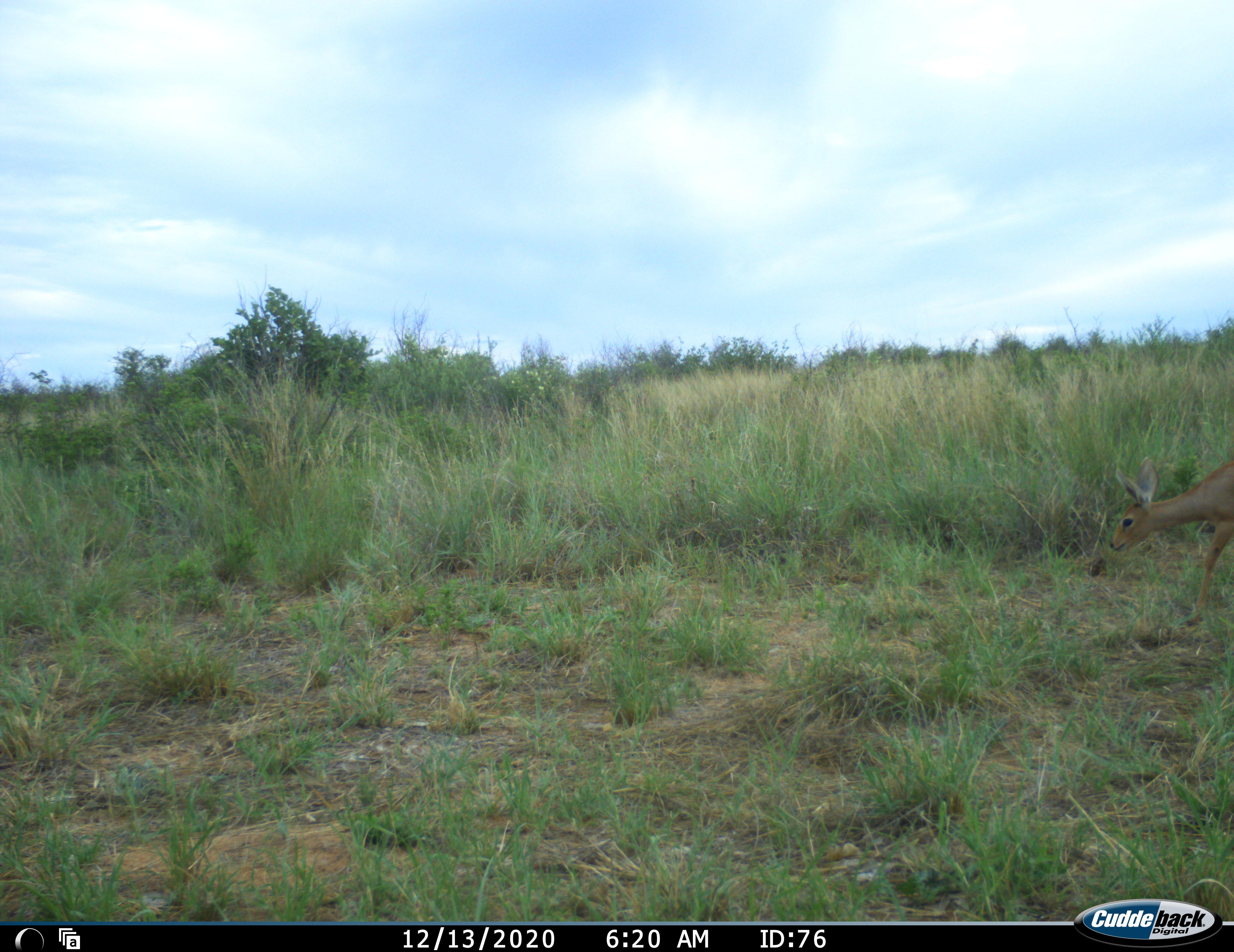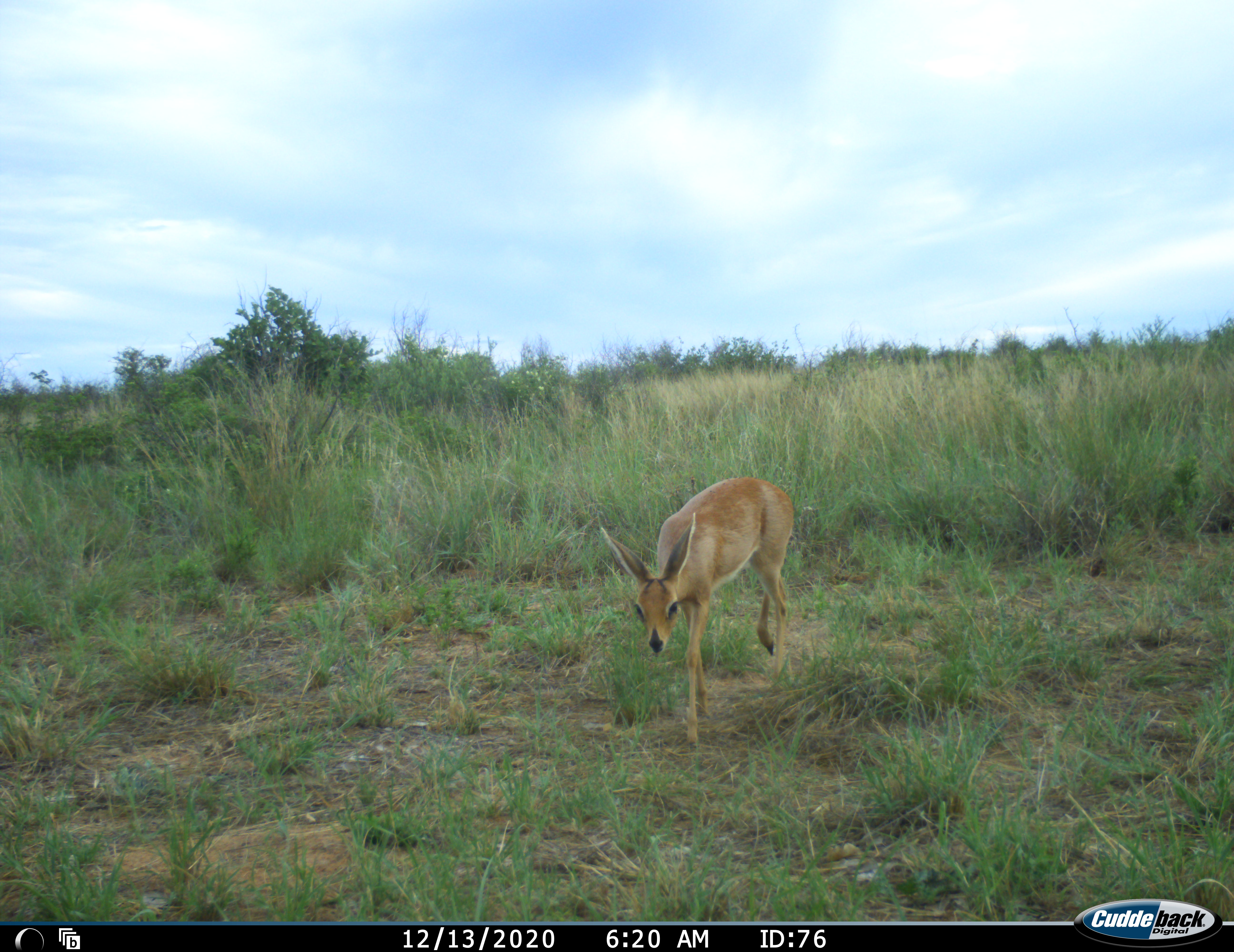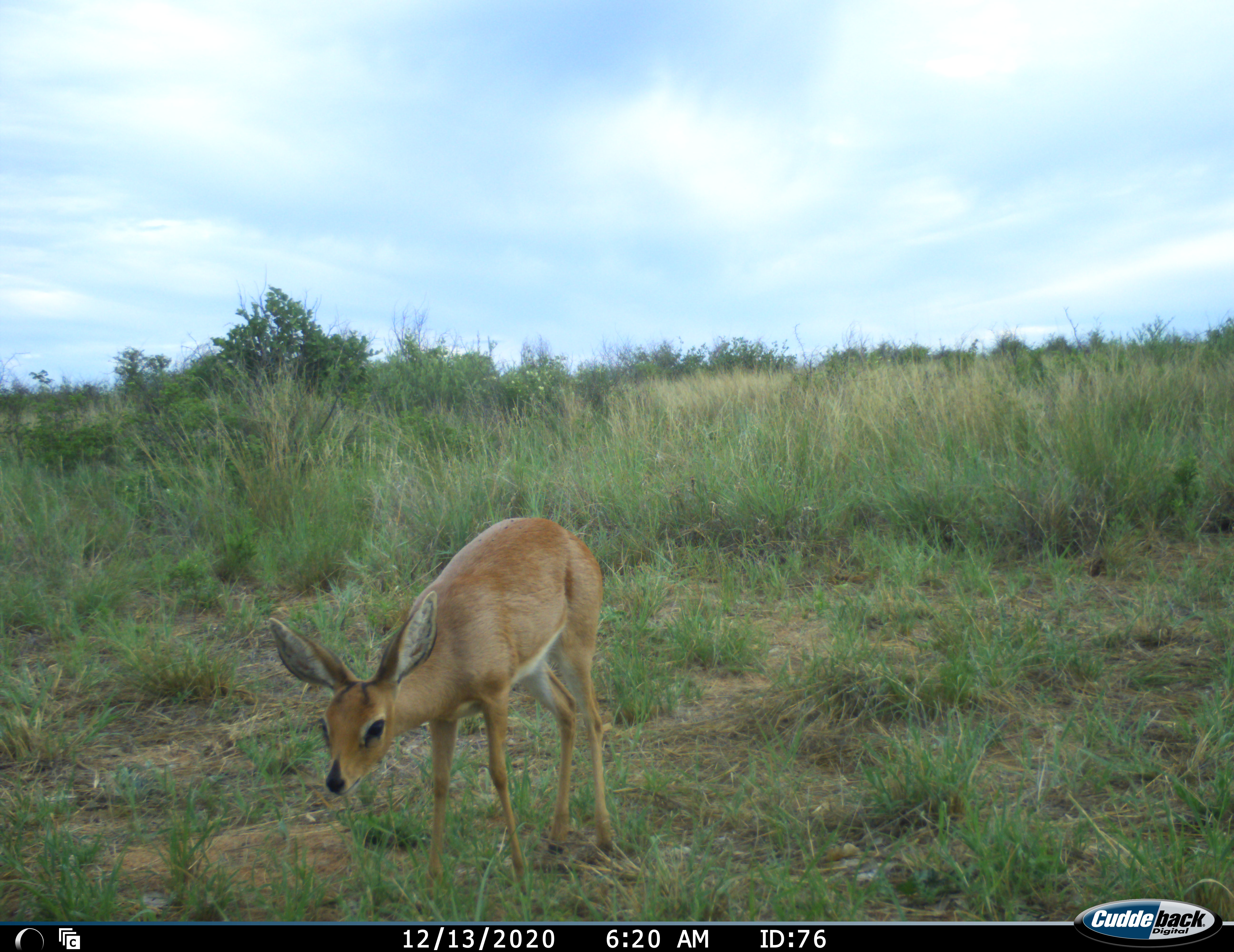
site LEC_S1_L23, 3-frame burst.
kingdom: Animalia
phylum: Chordata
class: Mammalia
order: Artiodactyla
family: Bovidae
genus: Raphicerus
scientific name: Raphicerus campestris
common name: steenbok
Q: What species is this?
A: Steenbok (Raphicerus campestris).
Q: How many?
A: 1.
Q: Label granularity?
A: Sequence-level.